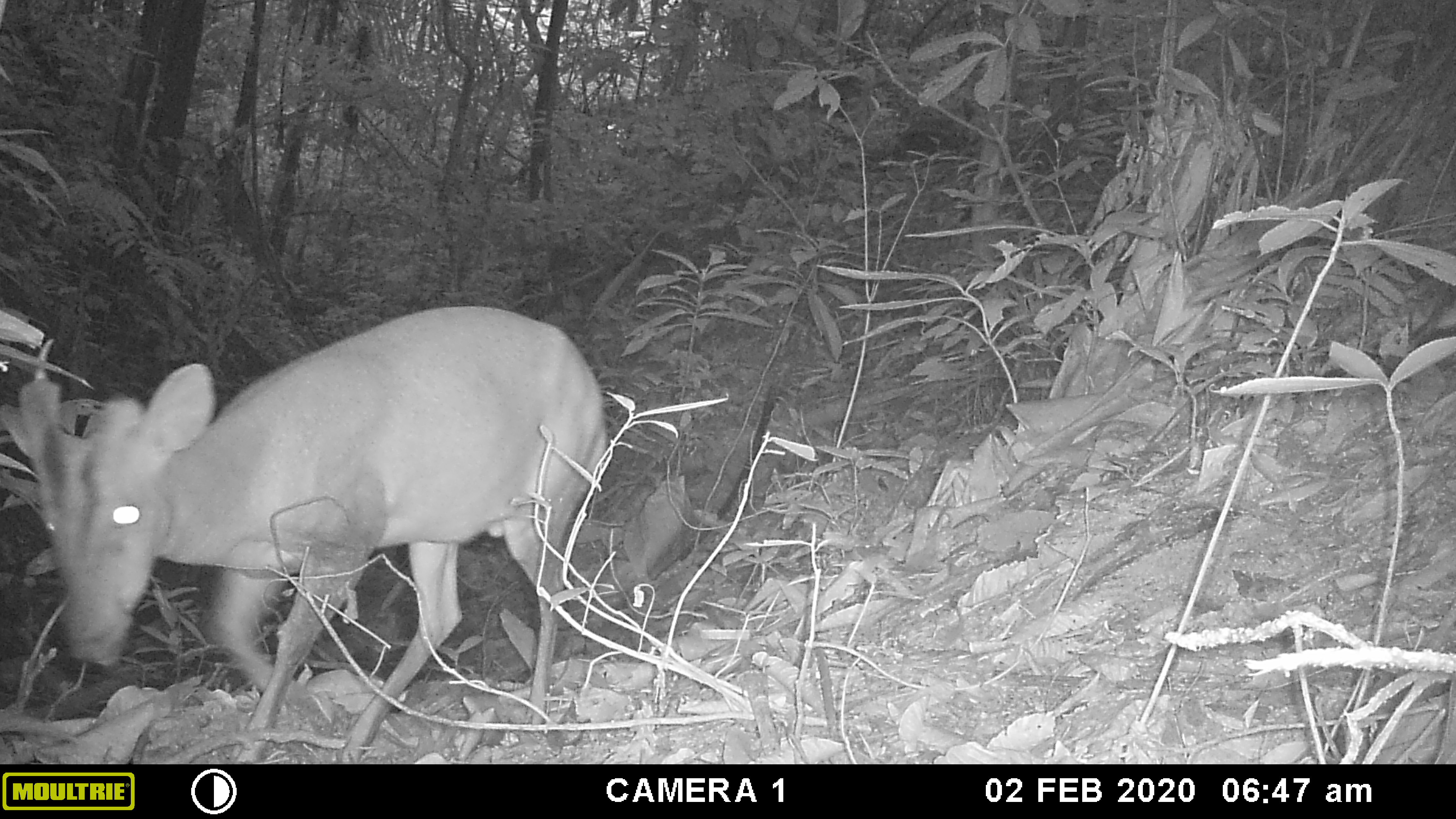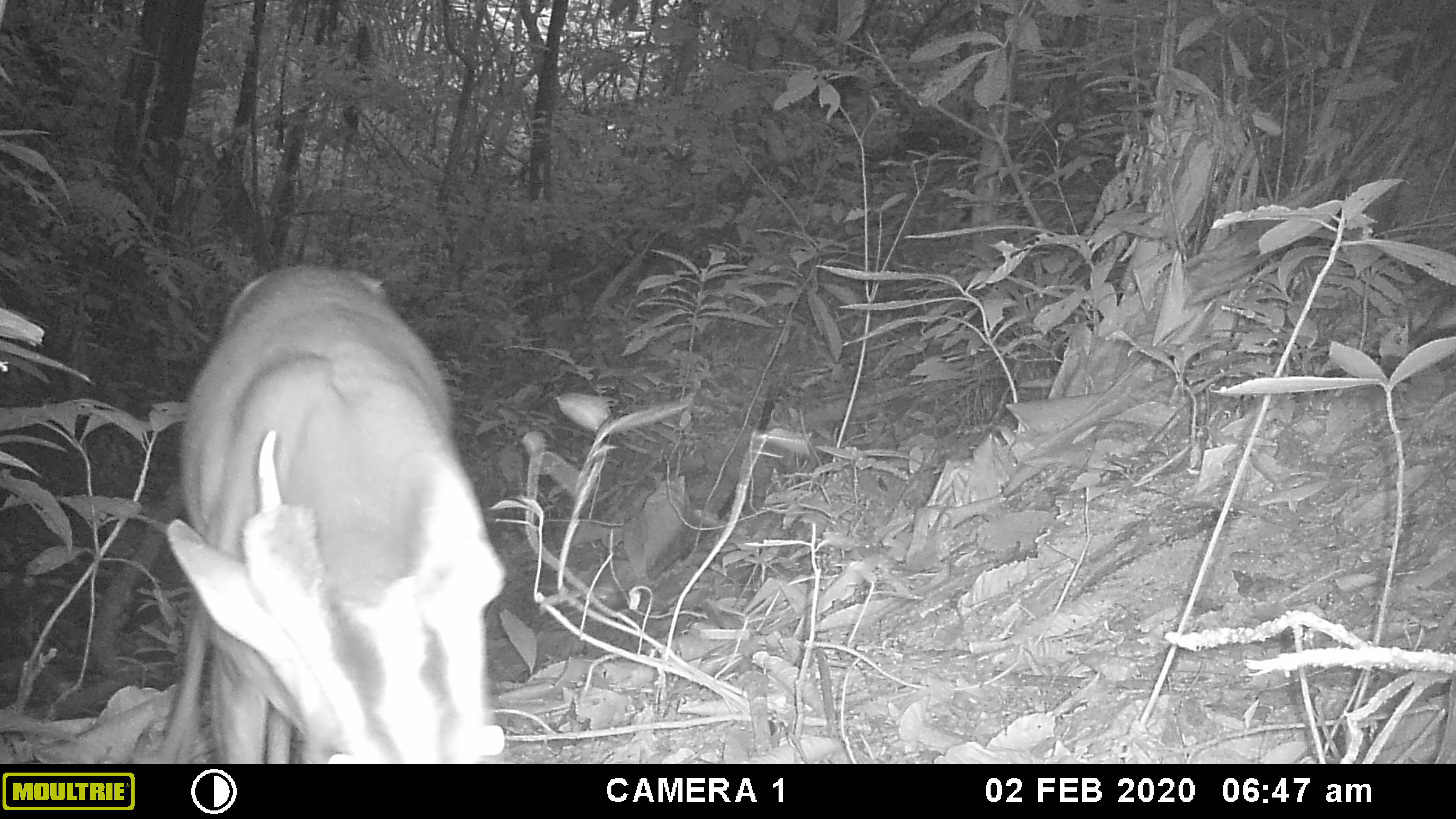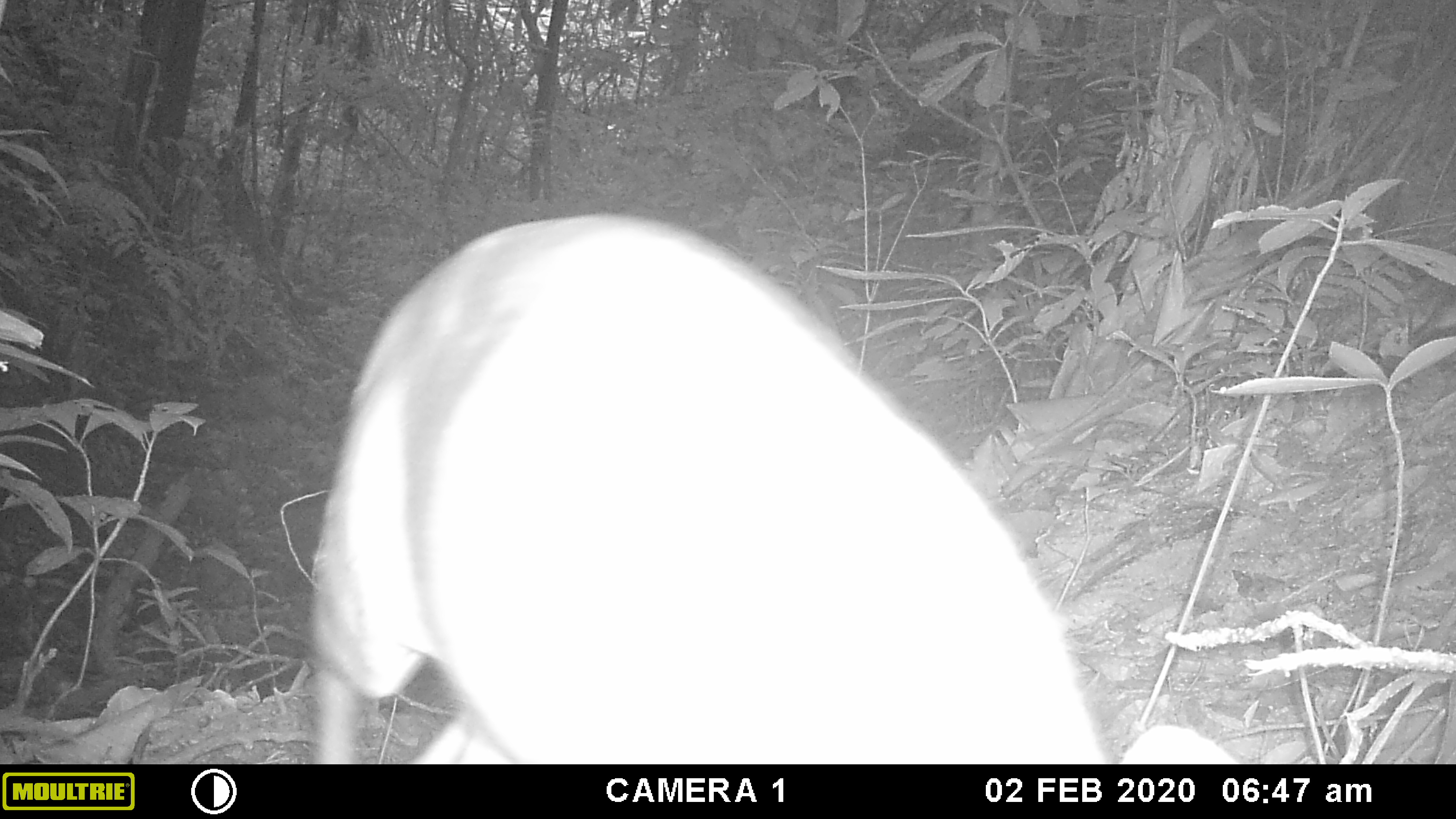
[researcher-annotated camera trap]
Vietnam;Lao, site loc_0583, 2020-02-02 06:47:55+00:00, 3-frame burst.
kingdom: Animalia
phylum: Chordata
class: Mammalia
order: Artiodactyla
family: Cervidae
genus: Muntiacus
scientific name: Muntiacus muntjak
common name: red muntjac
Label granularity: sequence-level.